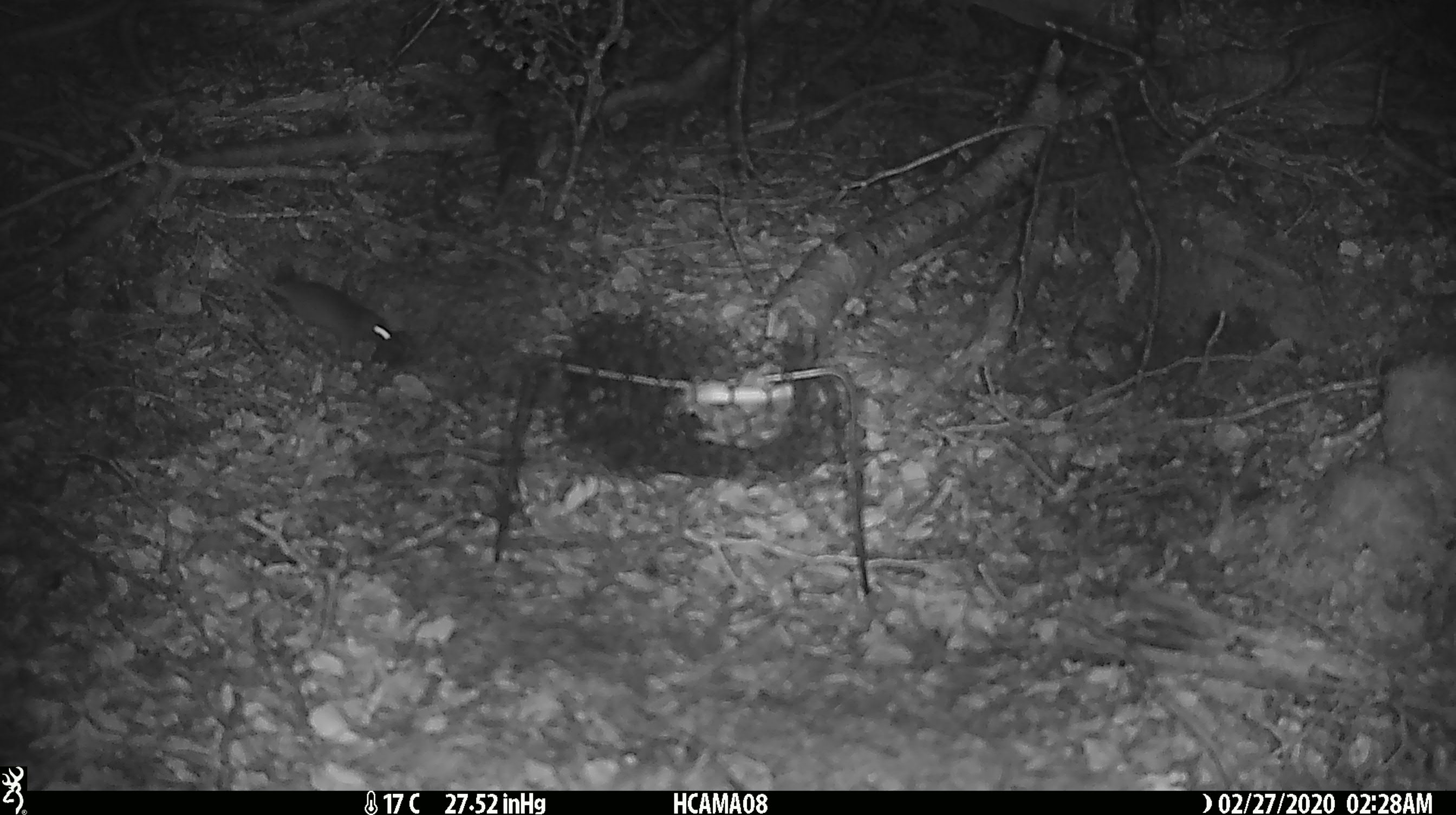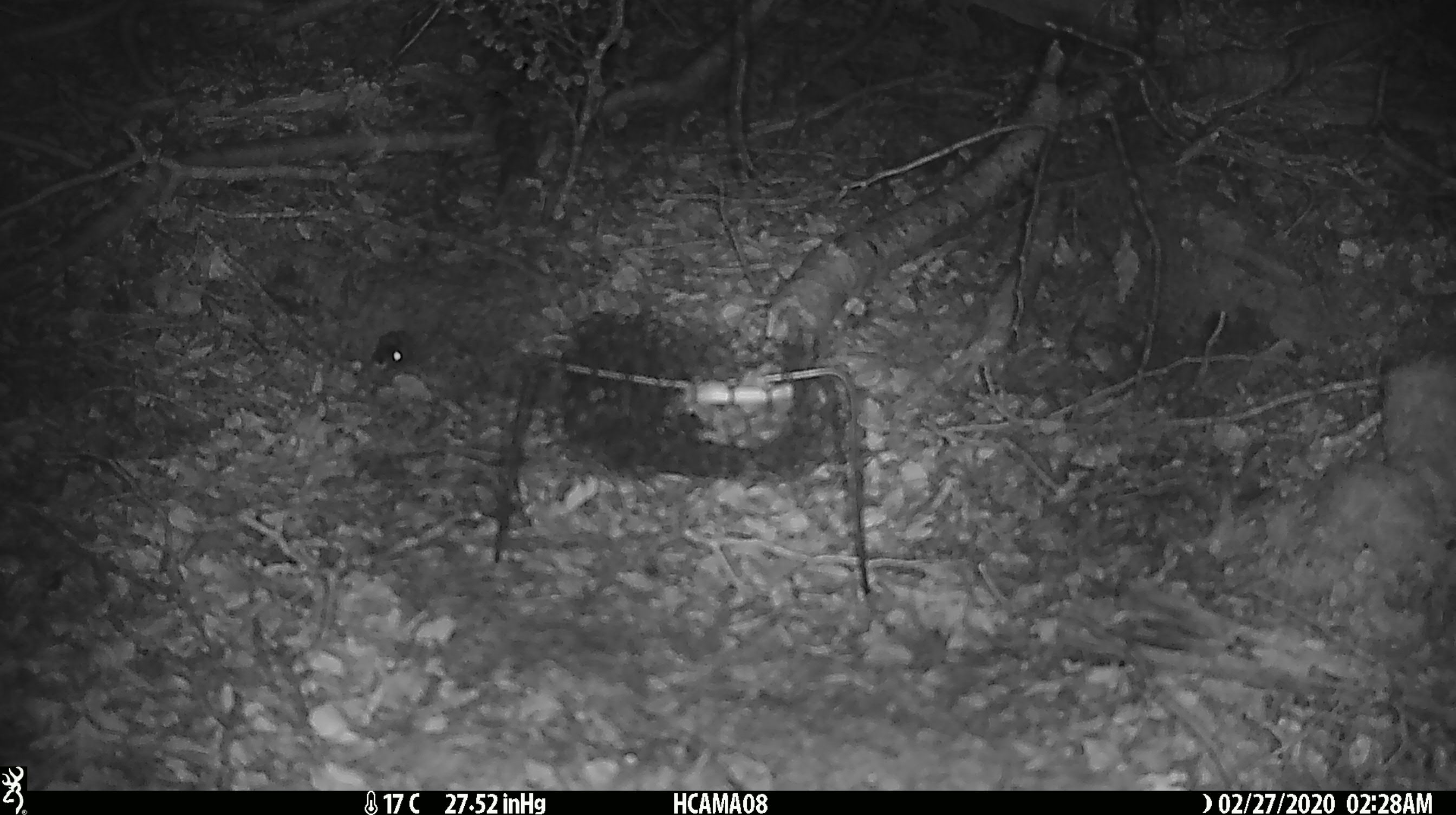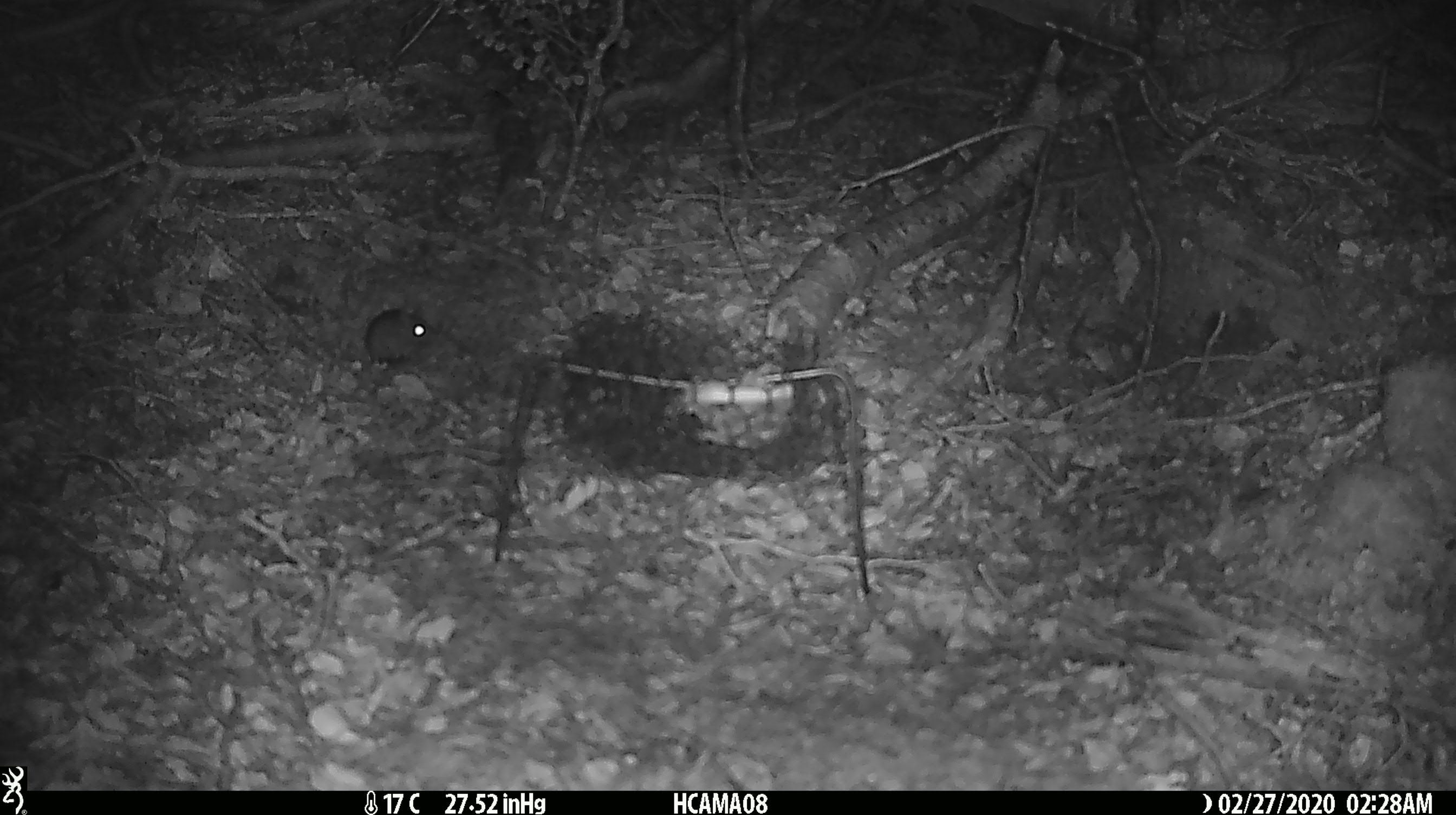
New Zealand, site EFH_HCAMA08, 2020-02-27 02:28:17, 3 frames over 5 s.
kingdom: Animalia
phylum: Chordata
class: Mammalia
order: Rodentia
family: Muridae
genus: Mus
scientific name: Mus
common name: mouse